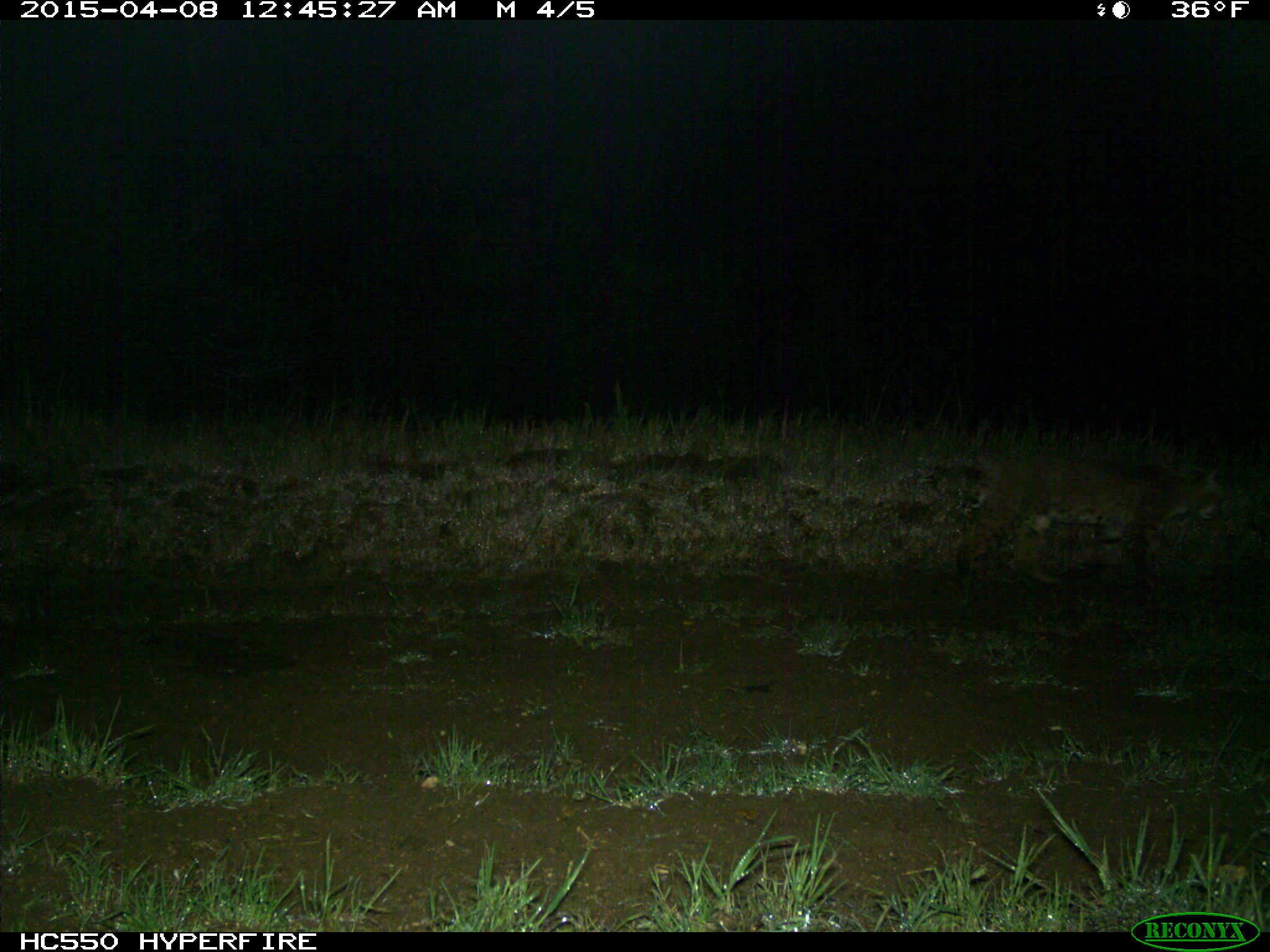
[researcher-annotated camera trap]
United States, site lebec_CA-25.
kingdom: Animalia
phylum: Chordata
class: Mammalia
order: Carnivora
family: Felidae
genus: Lynx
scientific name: Lynx rufus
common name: bobcat